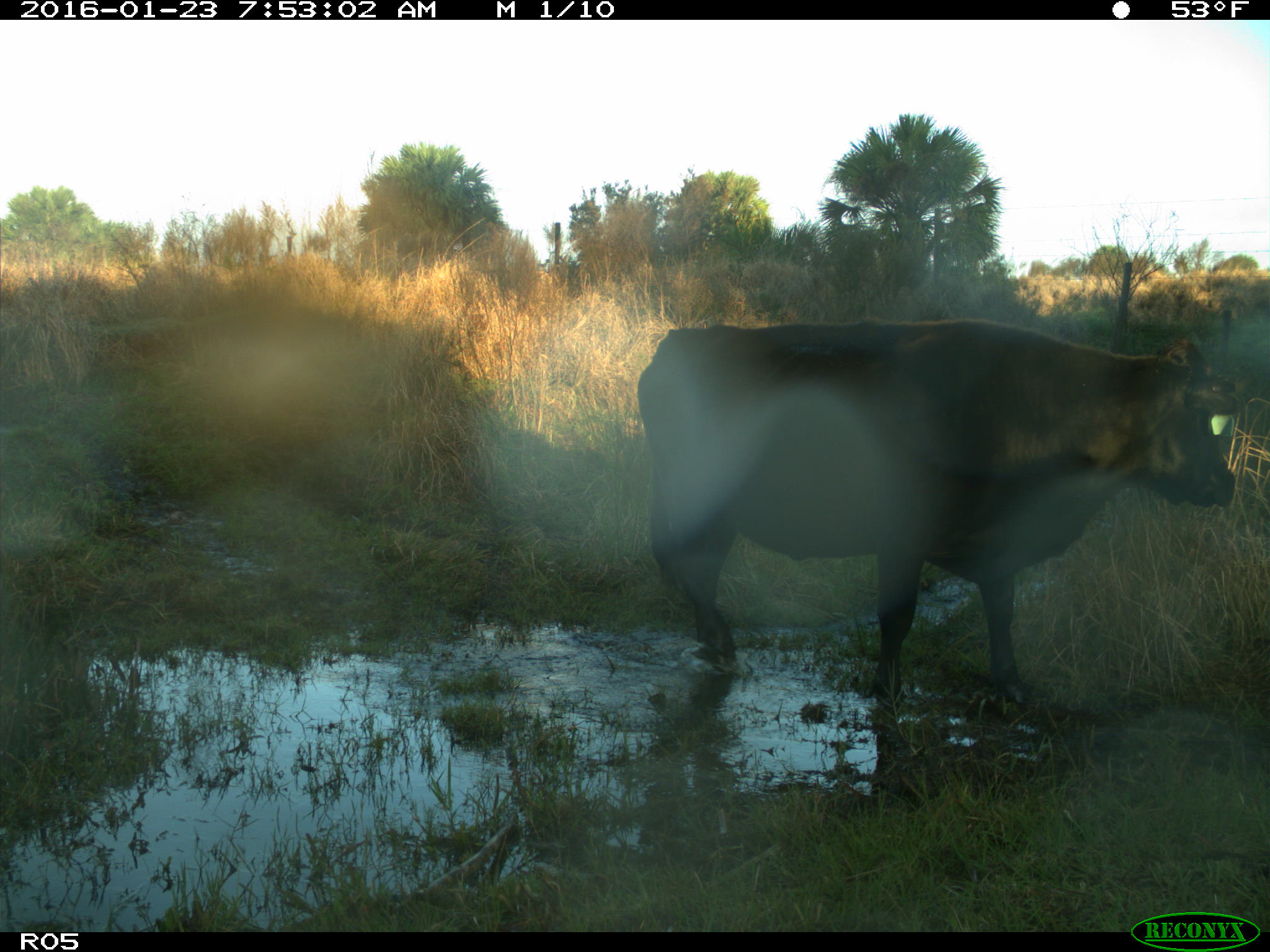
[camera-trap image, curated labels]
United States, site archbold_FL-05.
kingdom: Animalia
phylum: Chordata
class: Mammalia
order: Artiodactyla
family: Bovidae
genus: Bos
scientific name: Bos taurus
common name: domestic cow